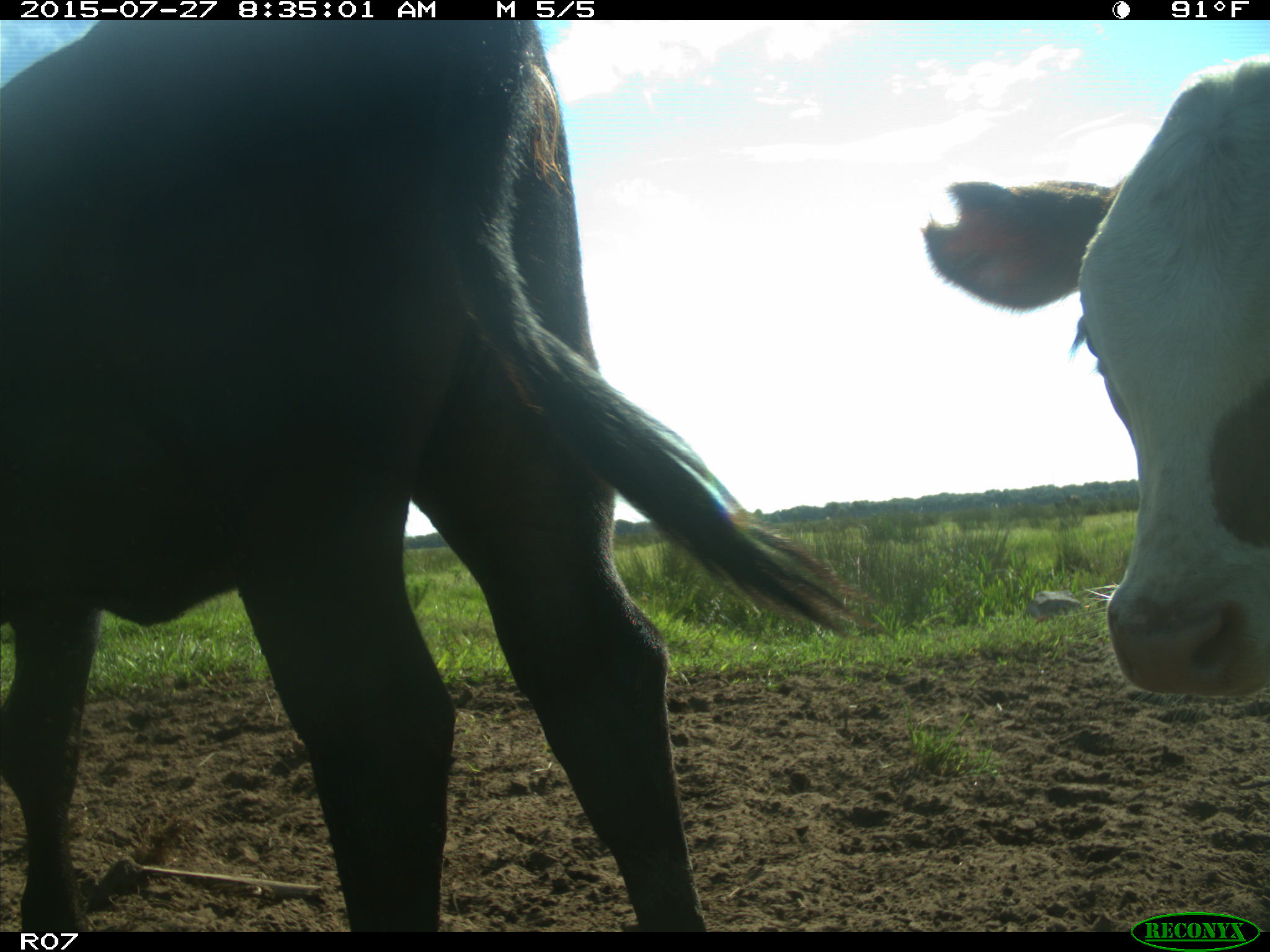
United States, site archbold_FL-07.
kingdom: Animalia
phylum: Chordata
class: Mammalia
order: Artiodactyla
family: Bovidae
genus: Bos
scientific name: Bos taurus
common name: domestic cow